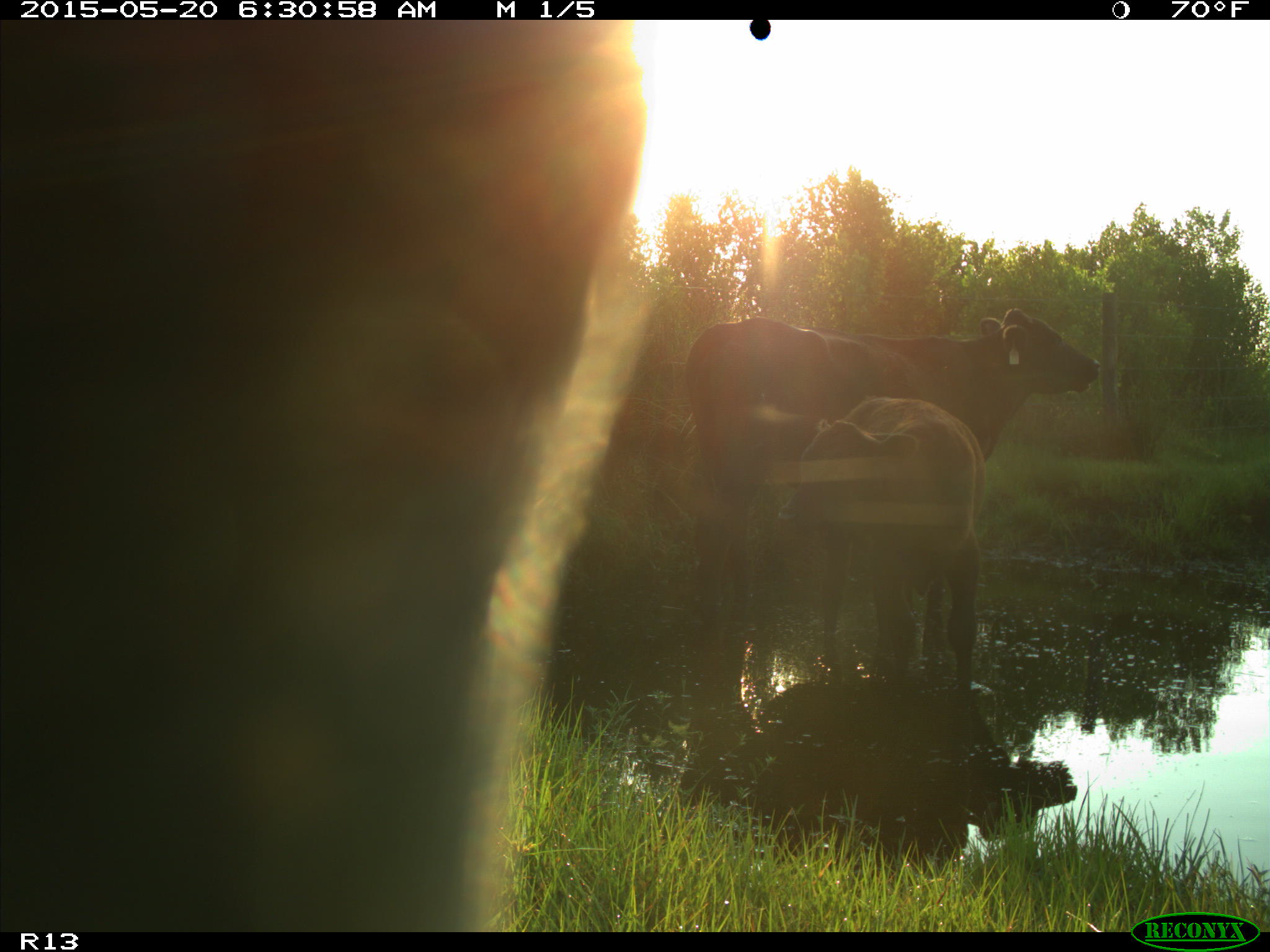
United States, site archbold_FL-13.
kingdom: Animalia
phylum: Chordata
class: Mammalia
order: Artiodactyla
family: Bovidae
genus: Bos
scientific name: Bos taurus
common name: domestic cow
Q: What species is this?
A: Bos taurus (domestic cow).